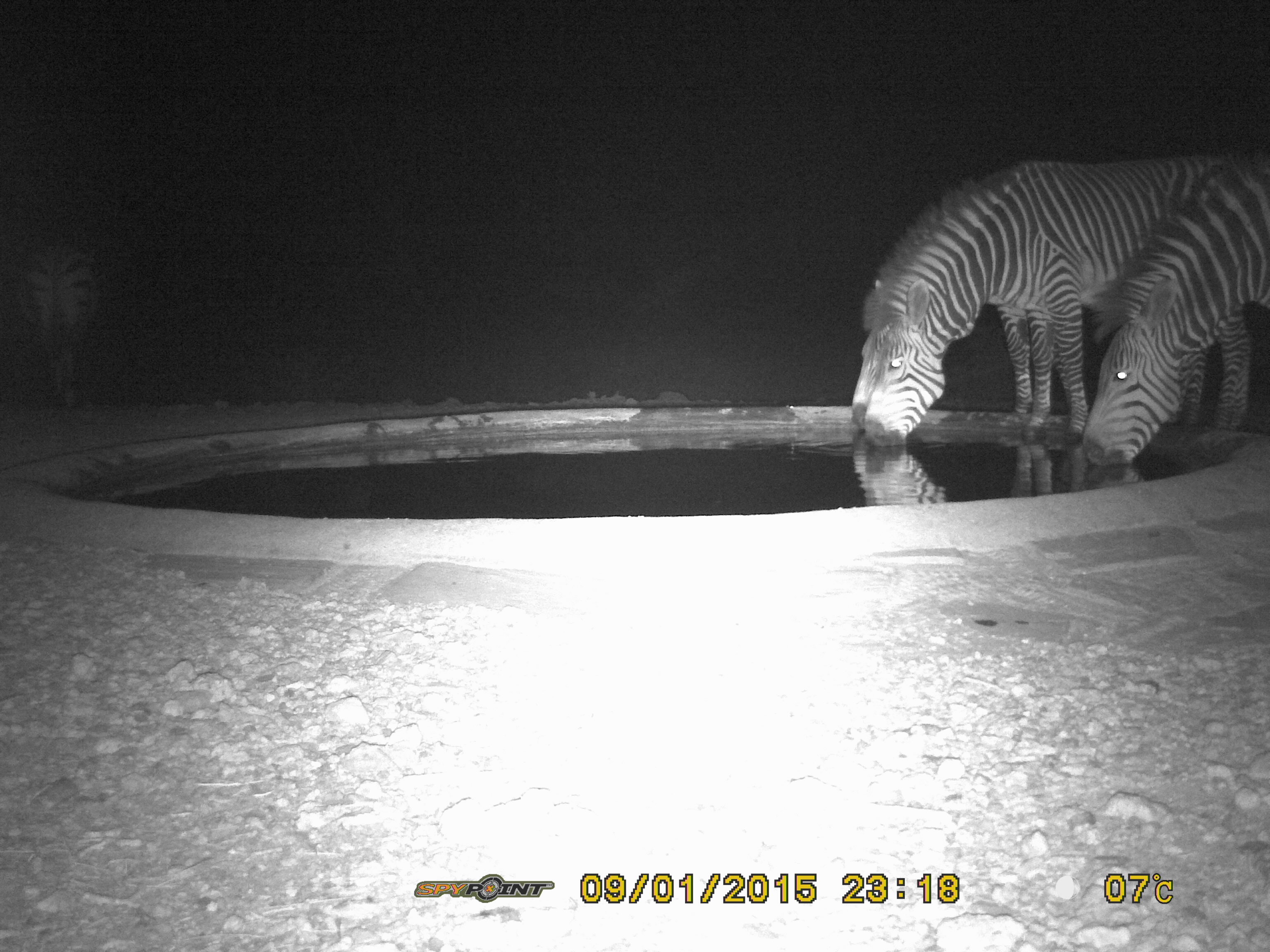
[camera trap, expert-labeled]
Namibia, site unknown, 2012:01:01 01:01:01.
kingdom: Animalia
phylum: Chordata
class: Mammalia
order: Perissodactyla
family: Equidae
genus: Equus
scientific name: Equus zebra hartmannae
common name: hartmann's mountain zebra